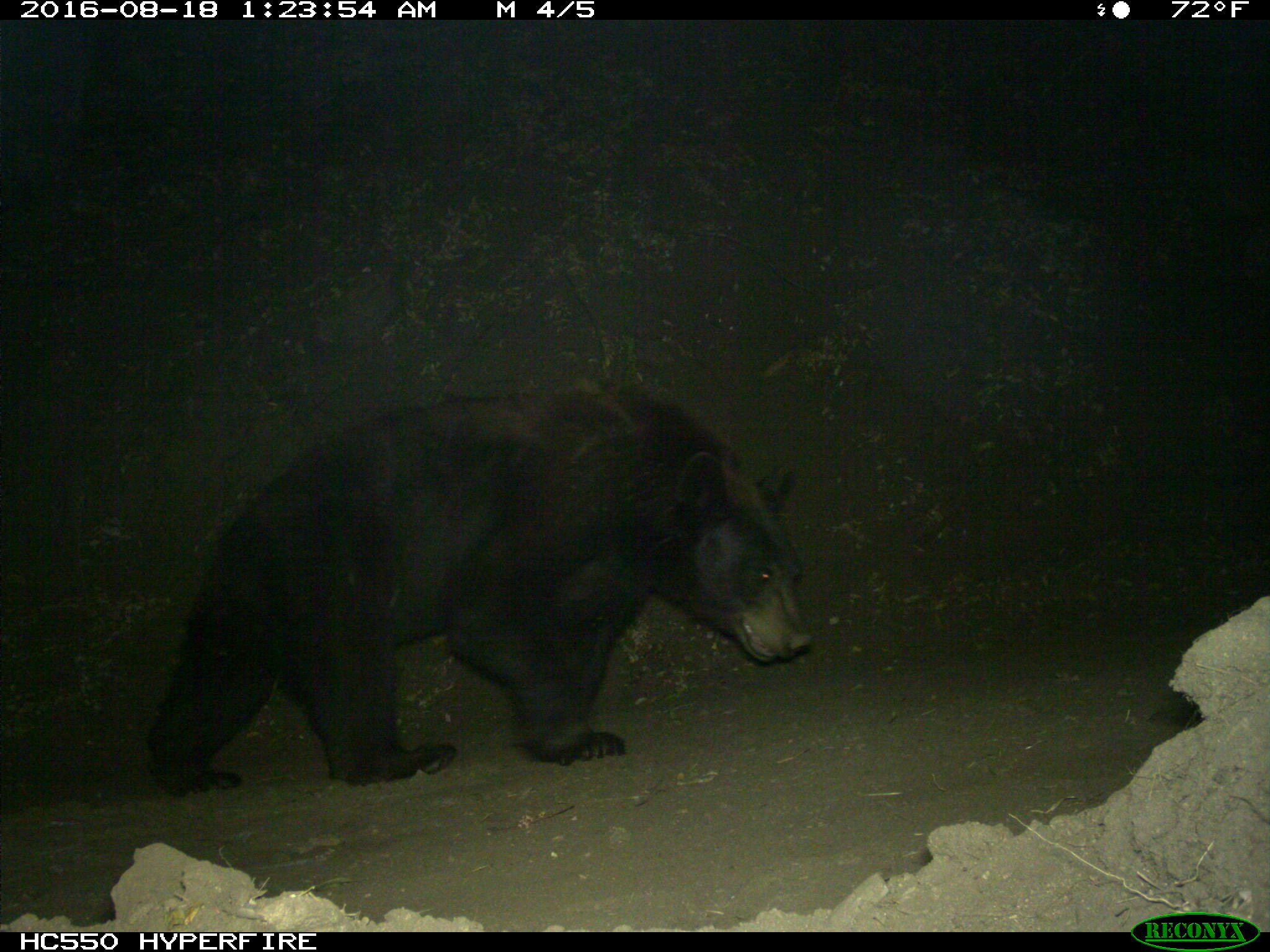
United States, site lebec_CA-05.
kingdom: Animalia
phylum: Chordata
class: Mammalia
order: Carnivora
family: Ursidae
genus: Ursus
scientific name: Ursus americanus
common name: american black bear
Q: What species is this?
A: Ursus americanus (american black bear).